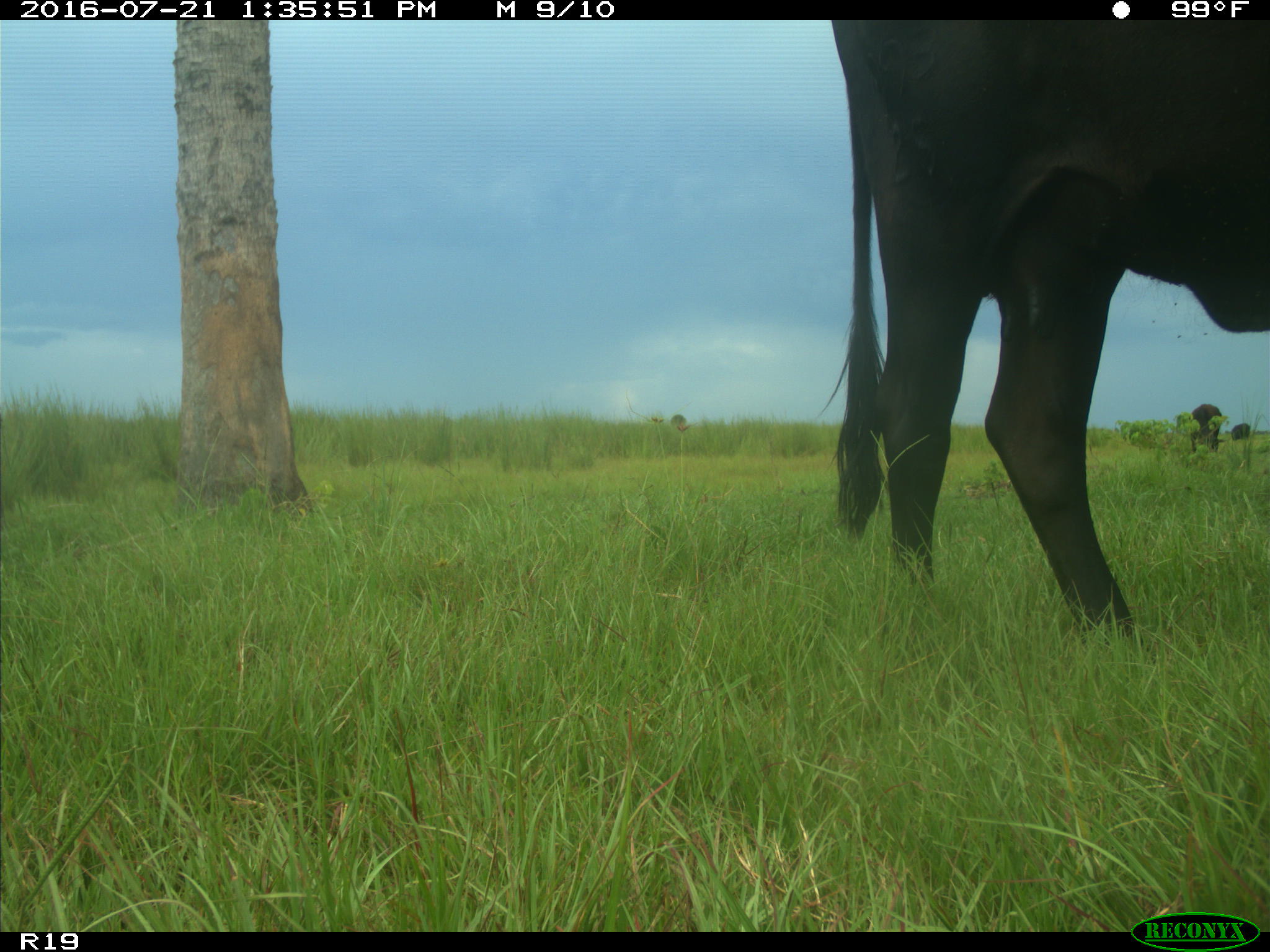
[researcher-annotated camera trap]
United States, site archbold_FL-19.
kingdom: Animalia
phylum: Chordata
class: Mammalia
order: Artiodactyla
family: Bovidae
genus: Bos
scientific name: Bos taurus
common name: domestic cow